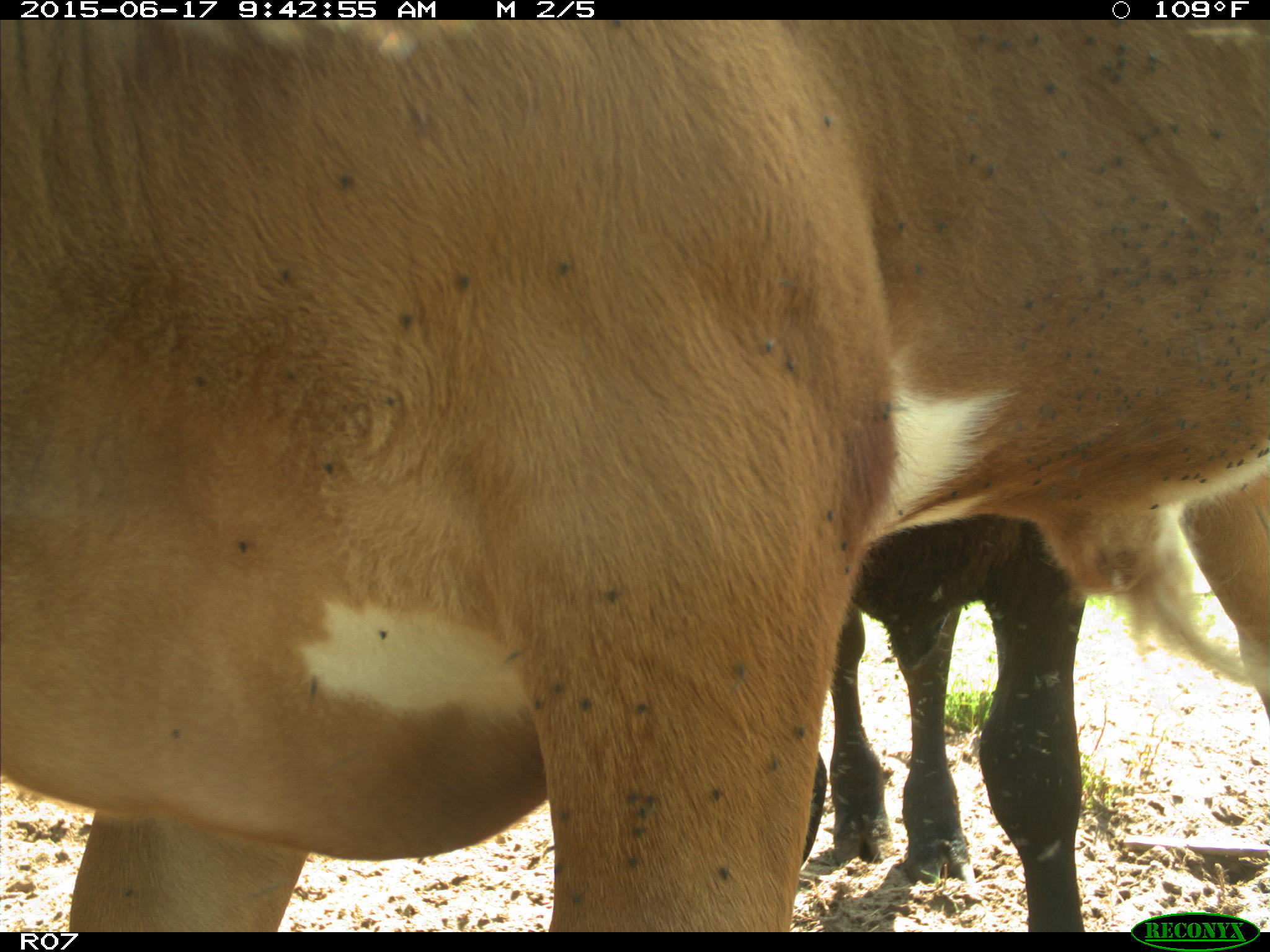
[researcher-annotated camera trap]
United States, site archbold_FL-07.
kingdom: Animalia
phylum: Chordata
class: Mammalia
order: Artiodactyla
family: Bovidae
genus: Bos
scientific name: Bos taurus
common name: domestic cow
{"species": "Bos taurus (domestic cow)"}